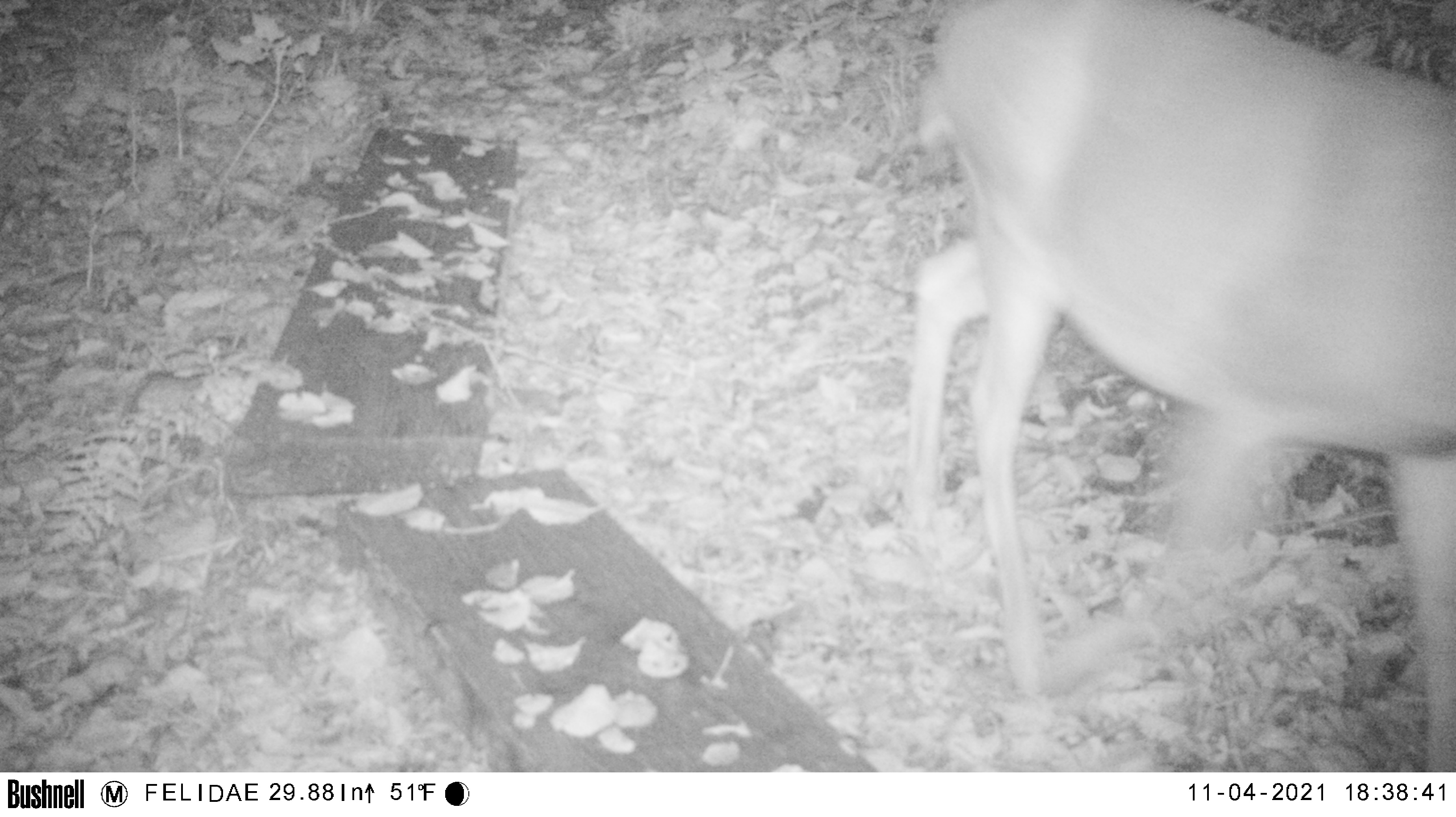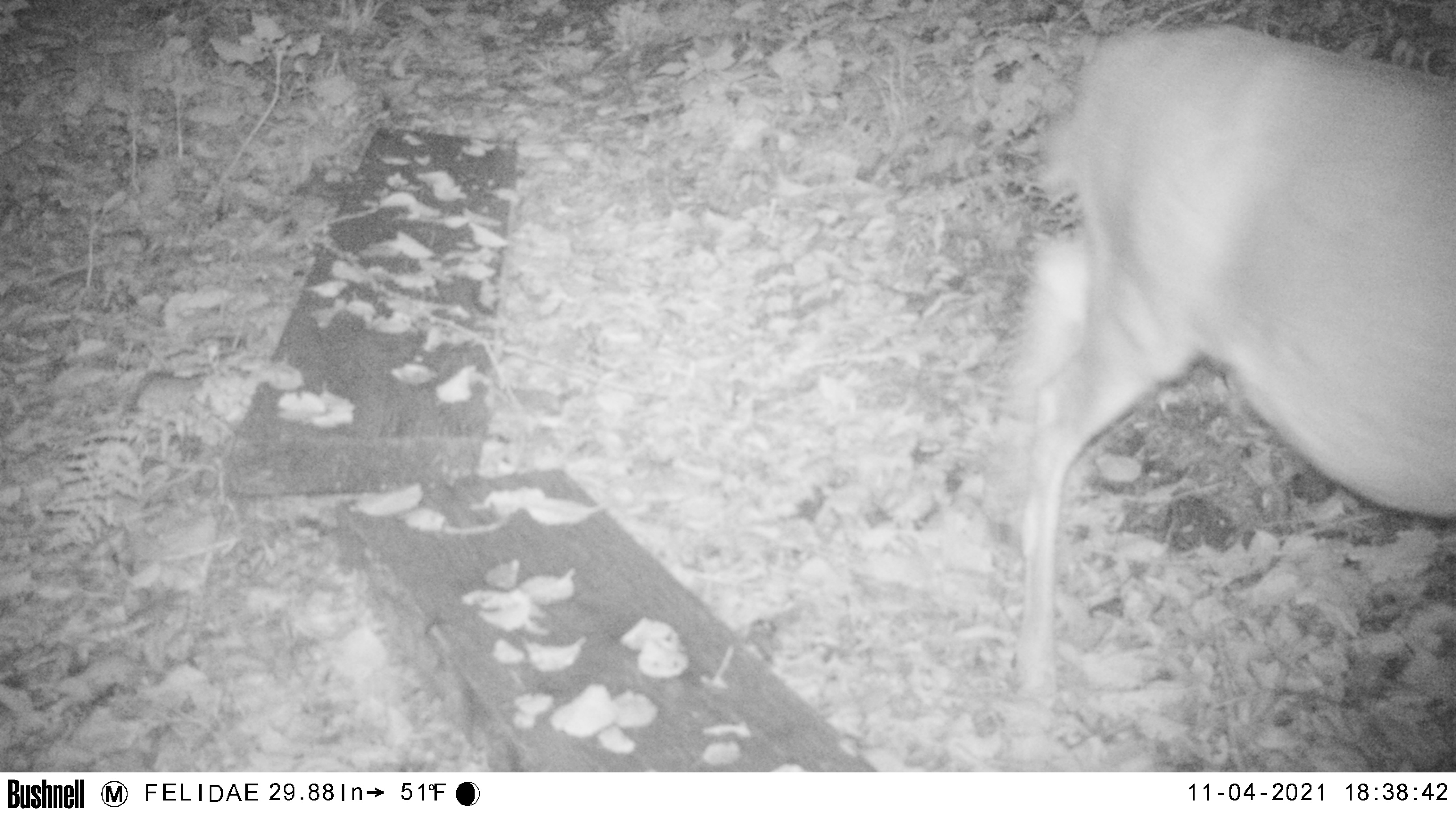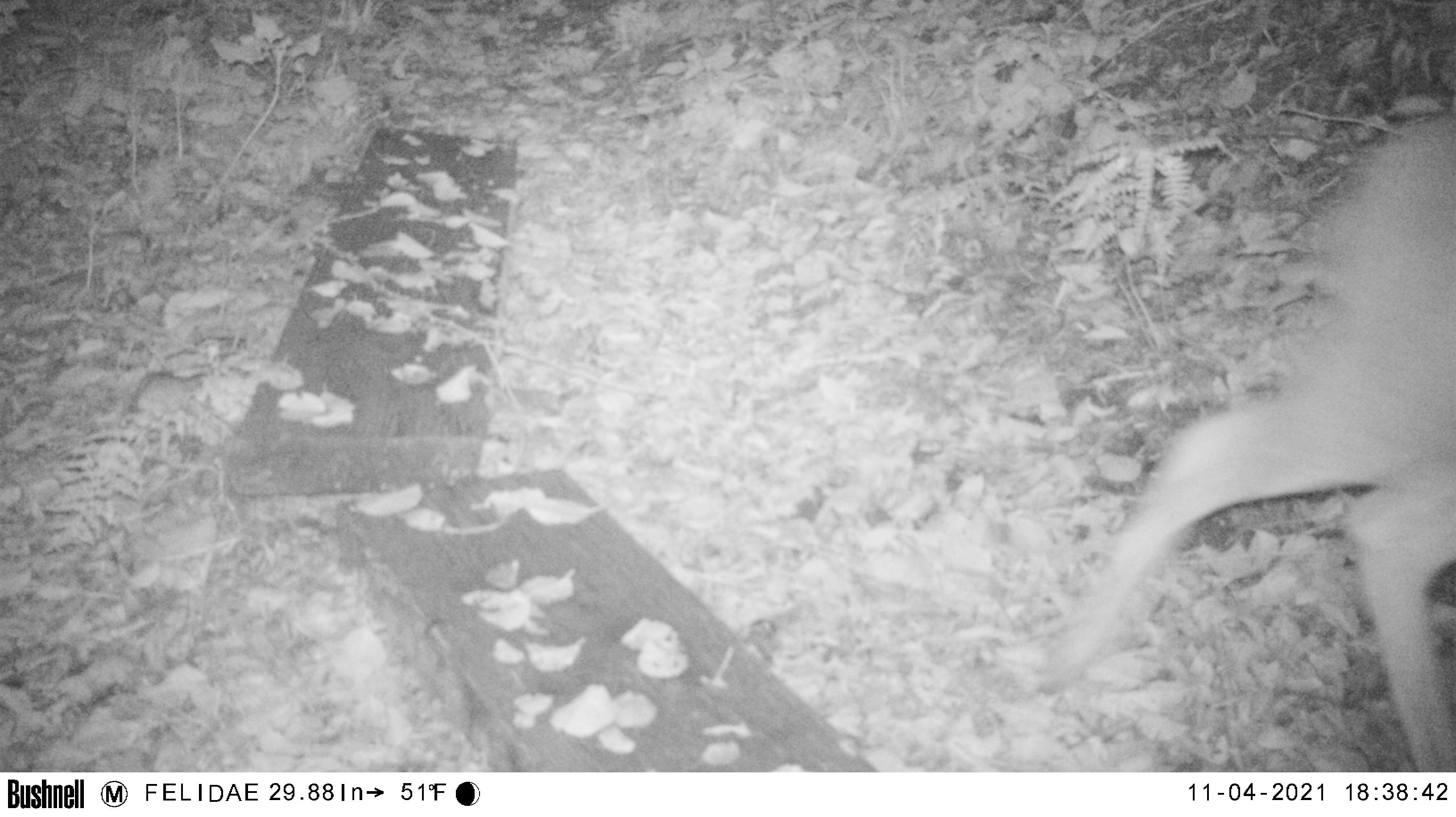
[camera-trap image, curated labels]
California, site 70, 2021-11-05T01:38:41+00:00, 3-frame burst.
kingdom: Animalia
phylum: Chordata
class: Mammalia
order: Artiodactyla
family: Cervidae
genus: Odocoileus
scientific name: Odocoileus hemionus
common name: mule deer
Mule deer (Odocoileus hemionus).